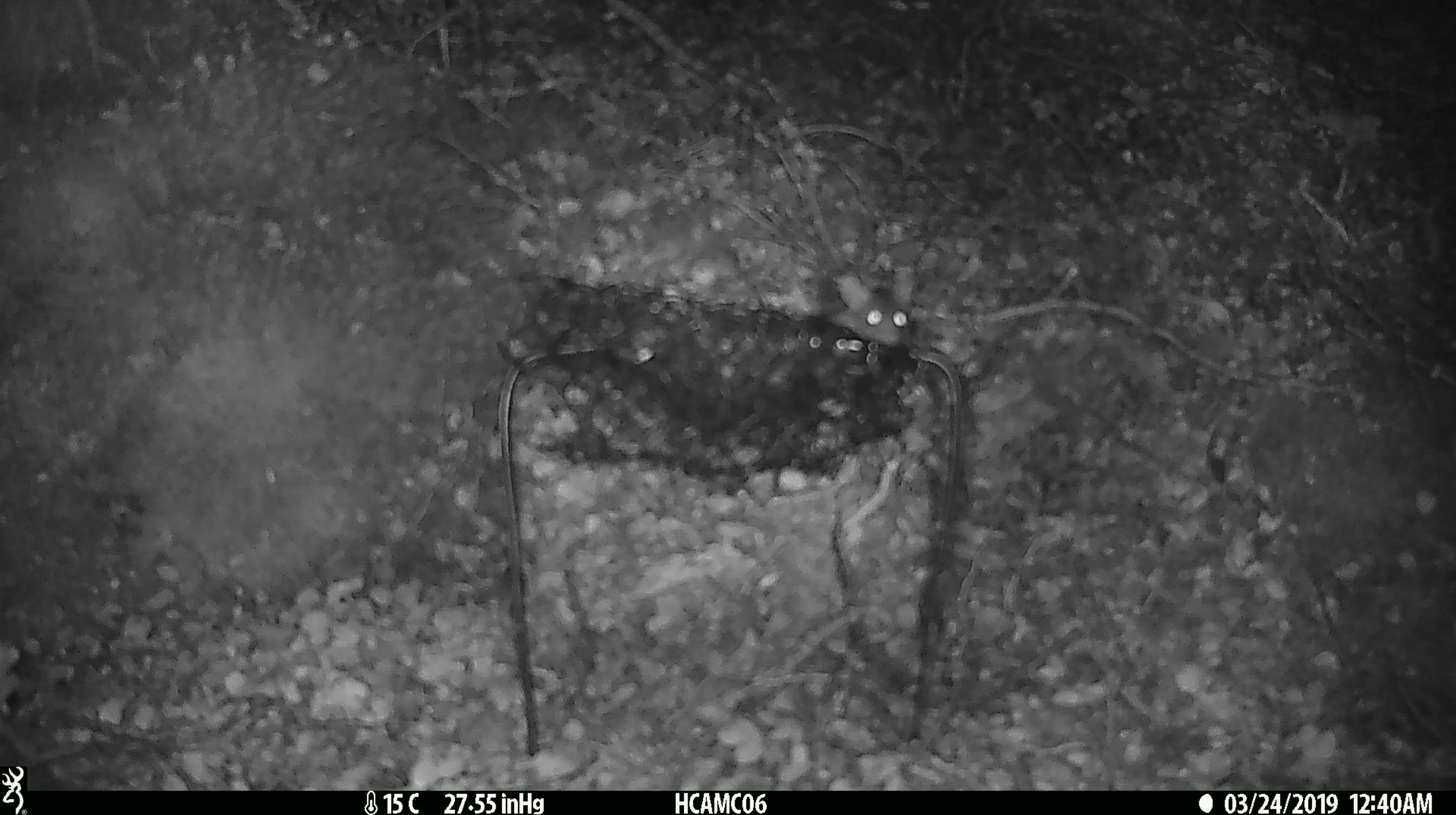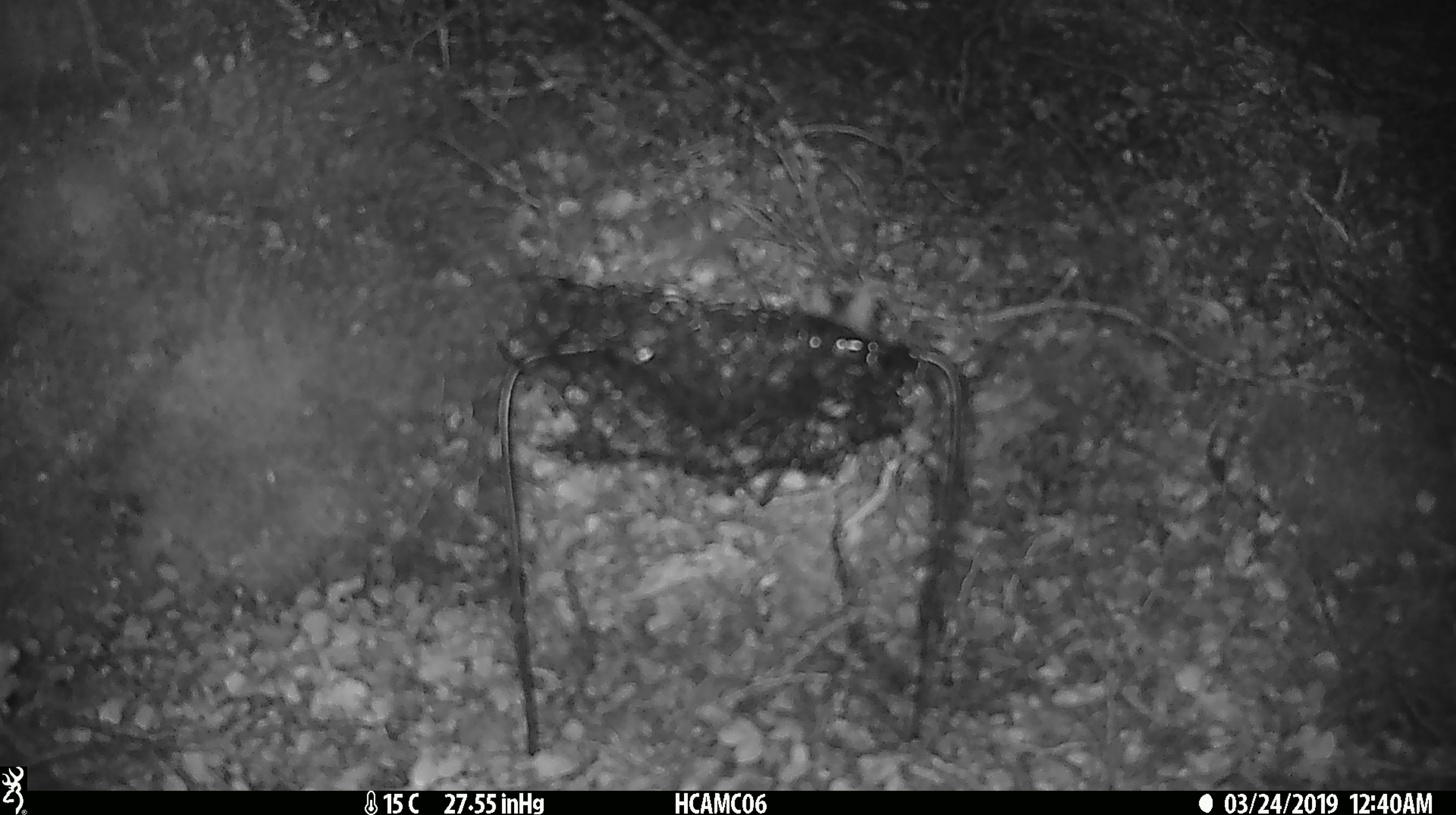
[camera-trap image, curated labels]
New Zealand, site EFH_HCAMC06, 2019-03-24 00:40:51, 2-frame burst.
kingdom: Animalia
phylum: Chordata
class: Mammalia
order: Rodentia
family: Muridae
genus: Mus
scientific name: Mus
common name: mouse